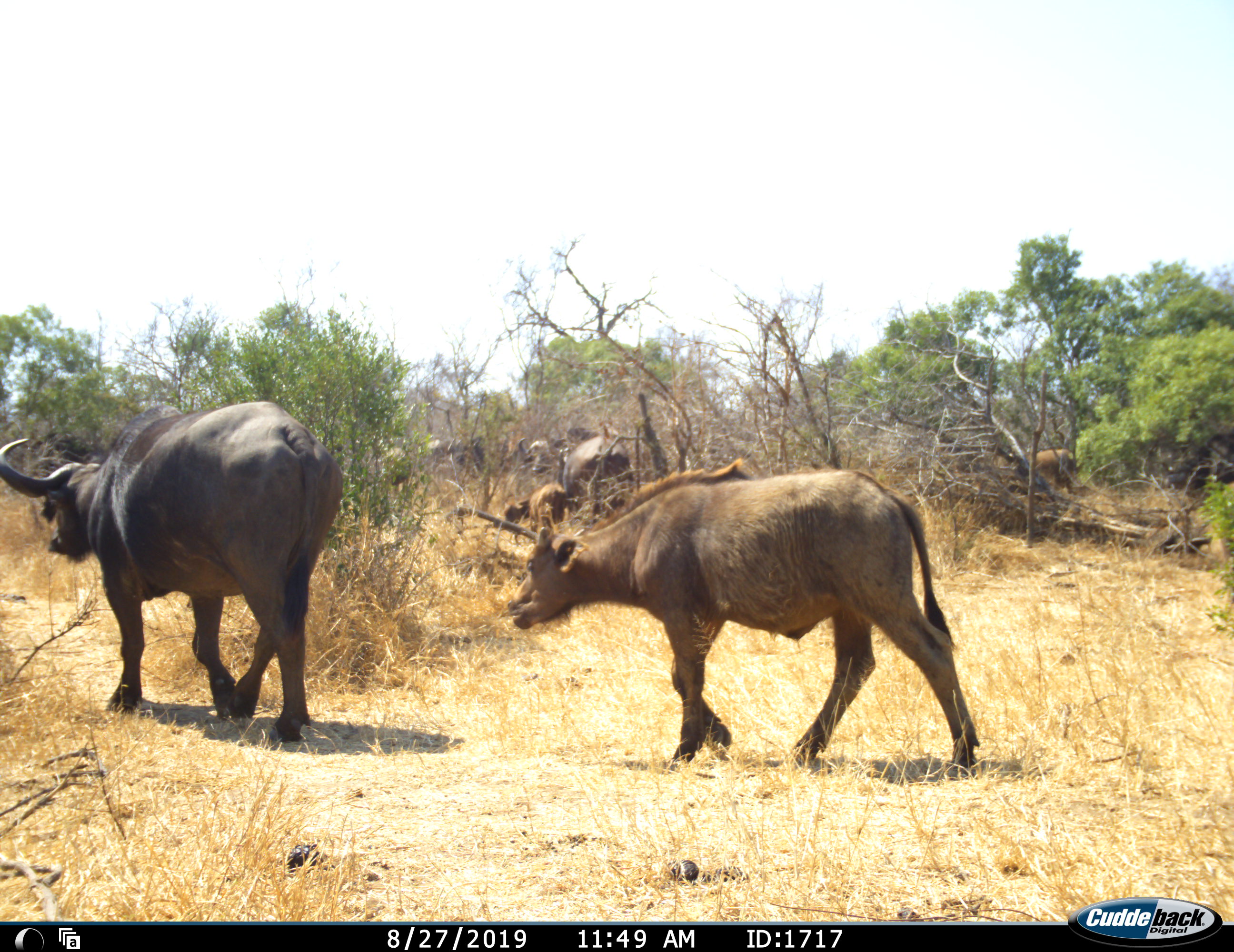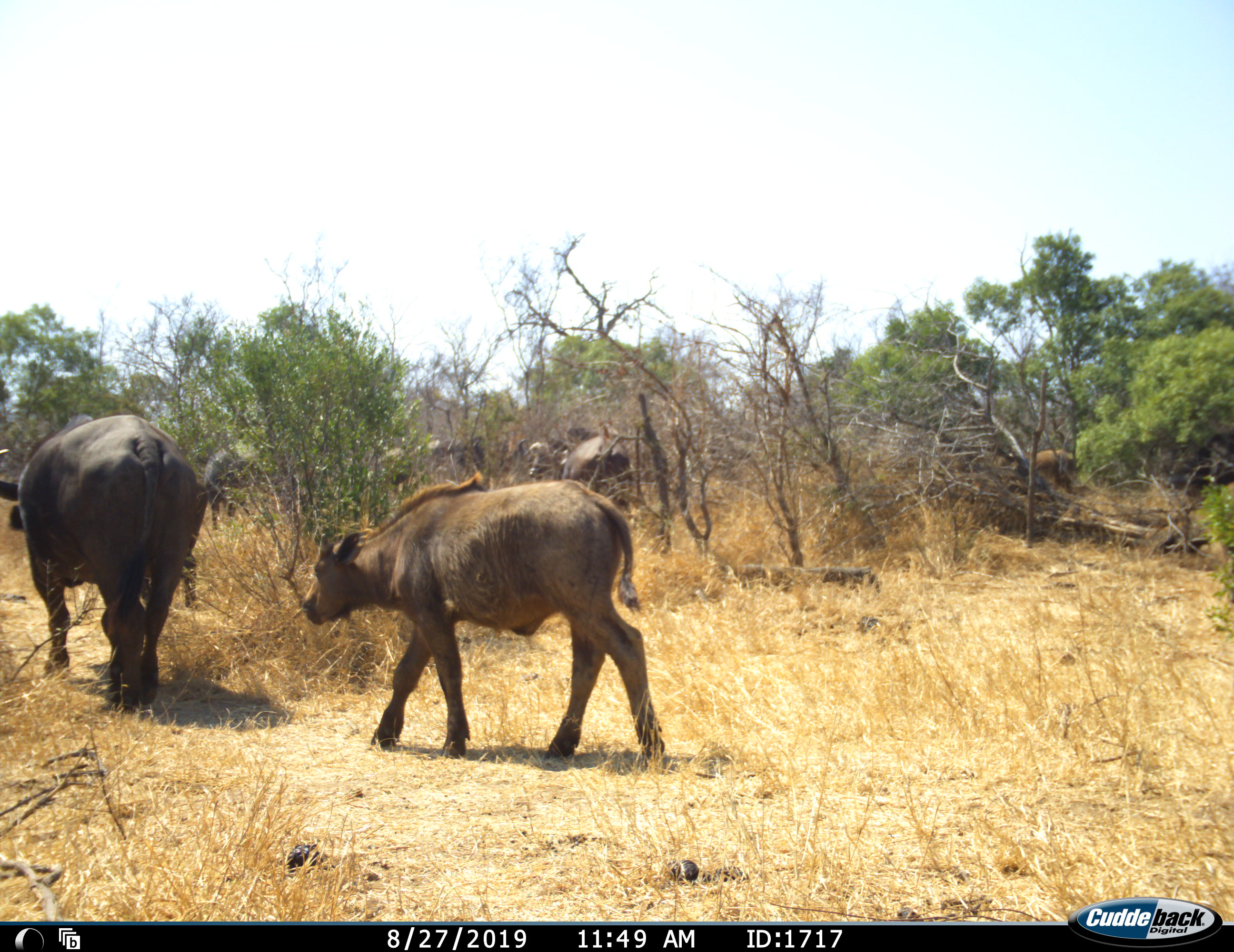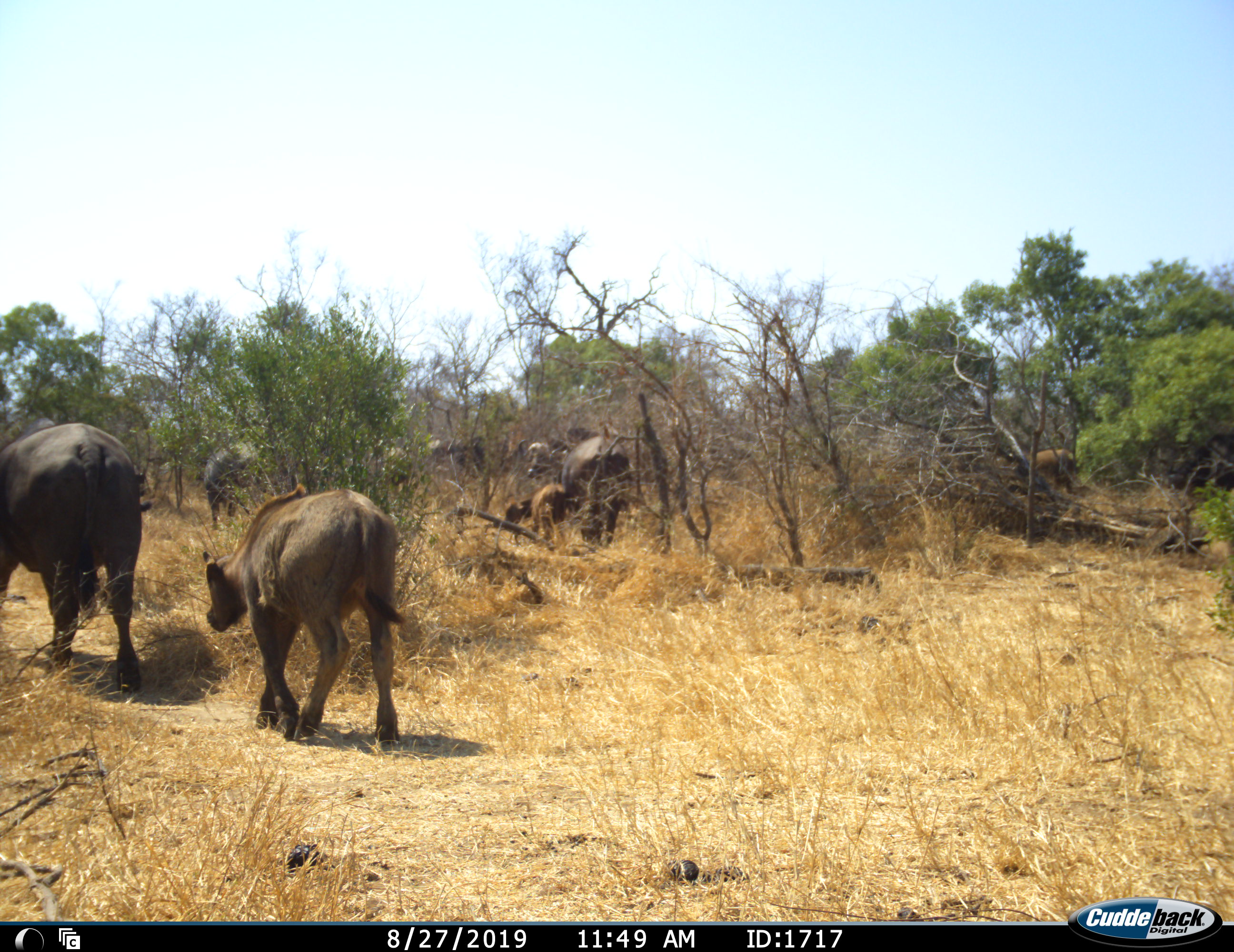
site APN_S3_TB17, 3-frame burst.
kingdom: Animalia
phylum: Chordata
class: Mammalia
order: Artiodactyla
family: Bovidae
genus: Syncerus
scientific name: Syncerus caffer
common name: african buffalo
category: buffalo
Buffalo (african buffalo) (Syncerus caffer), count 6. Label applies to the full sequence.